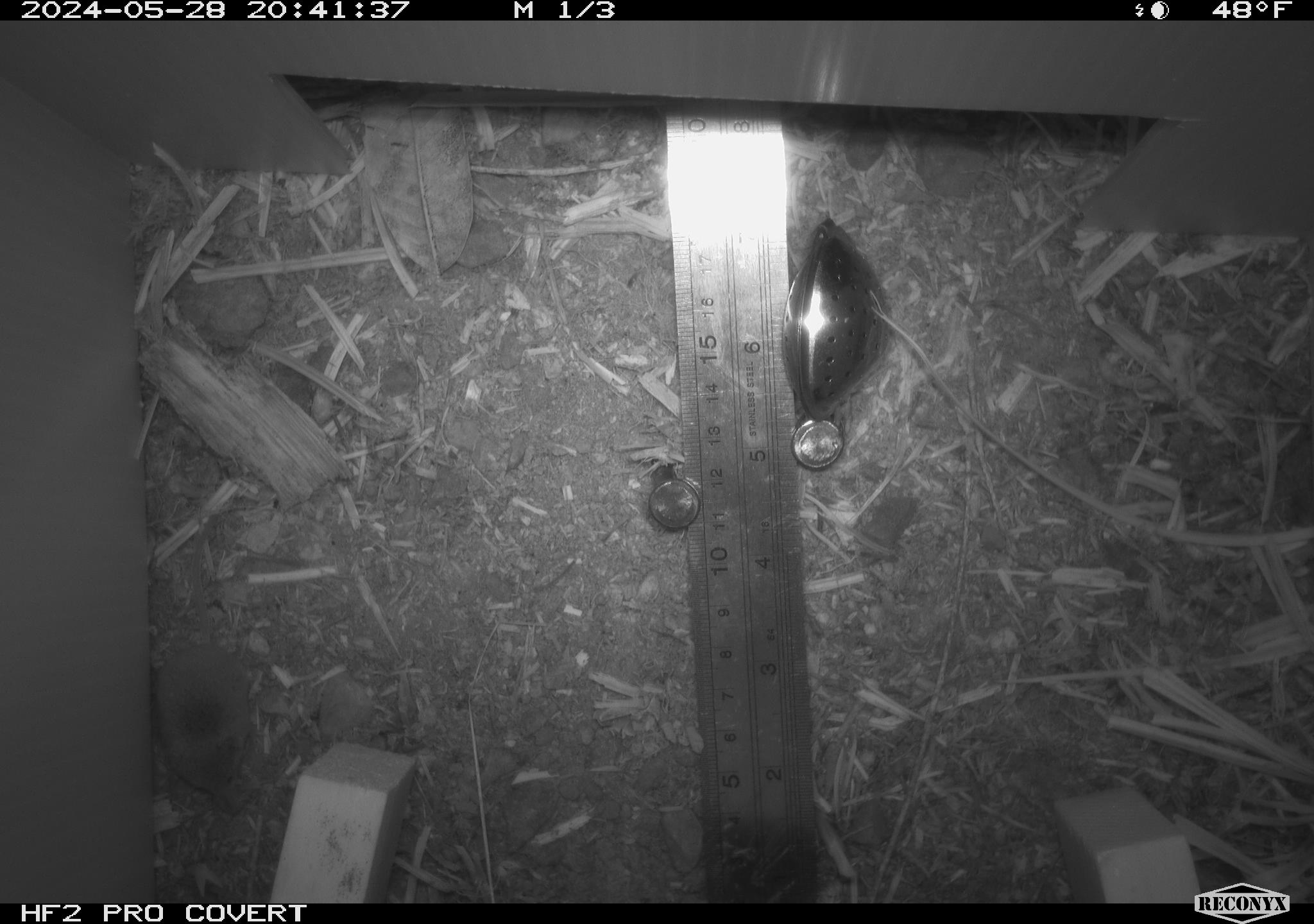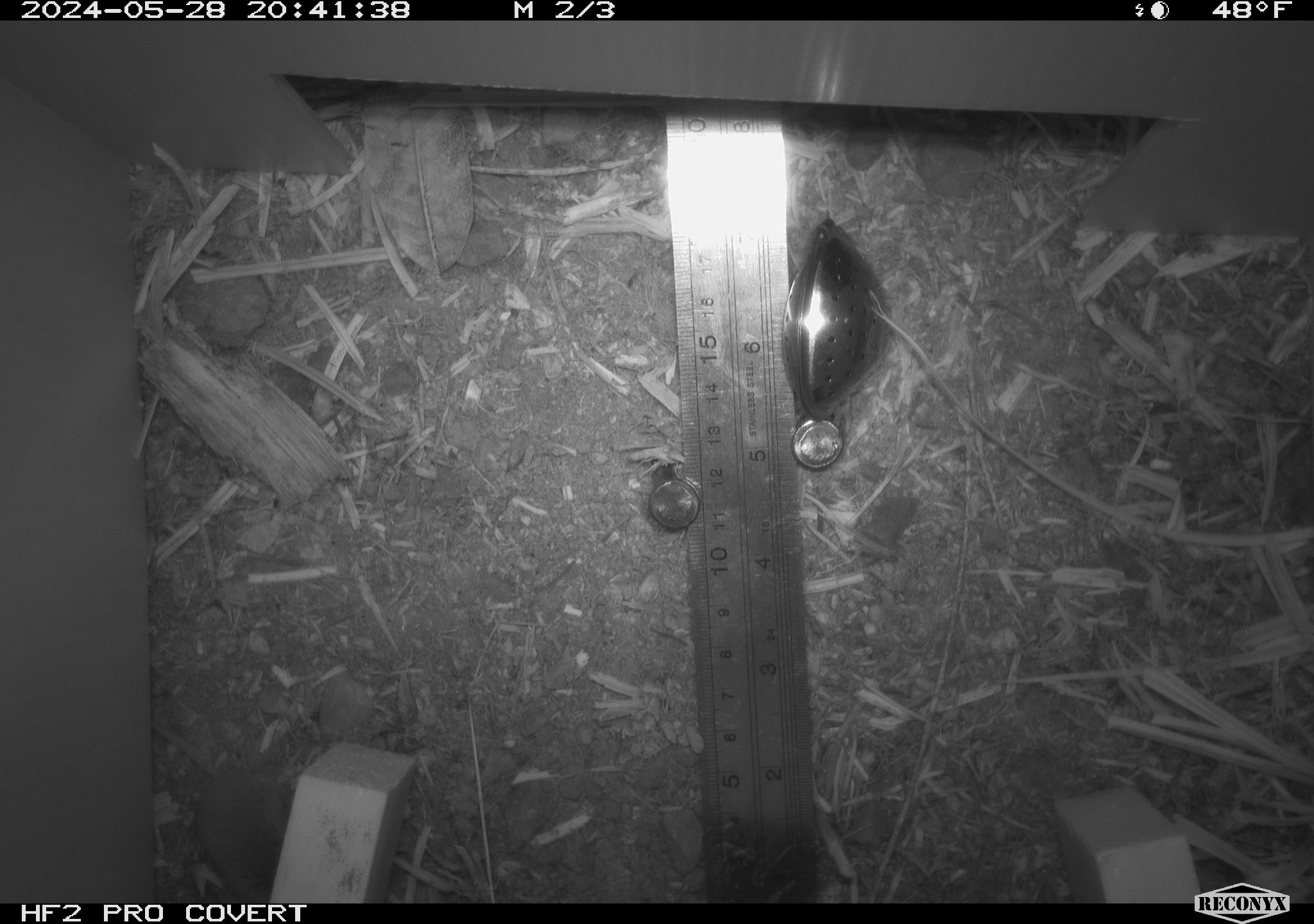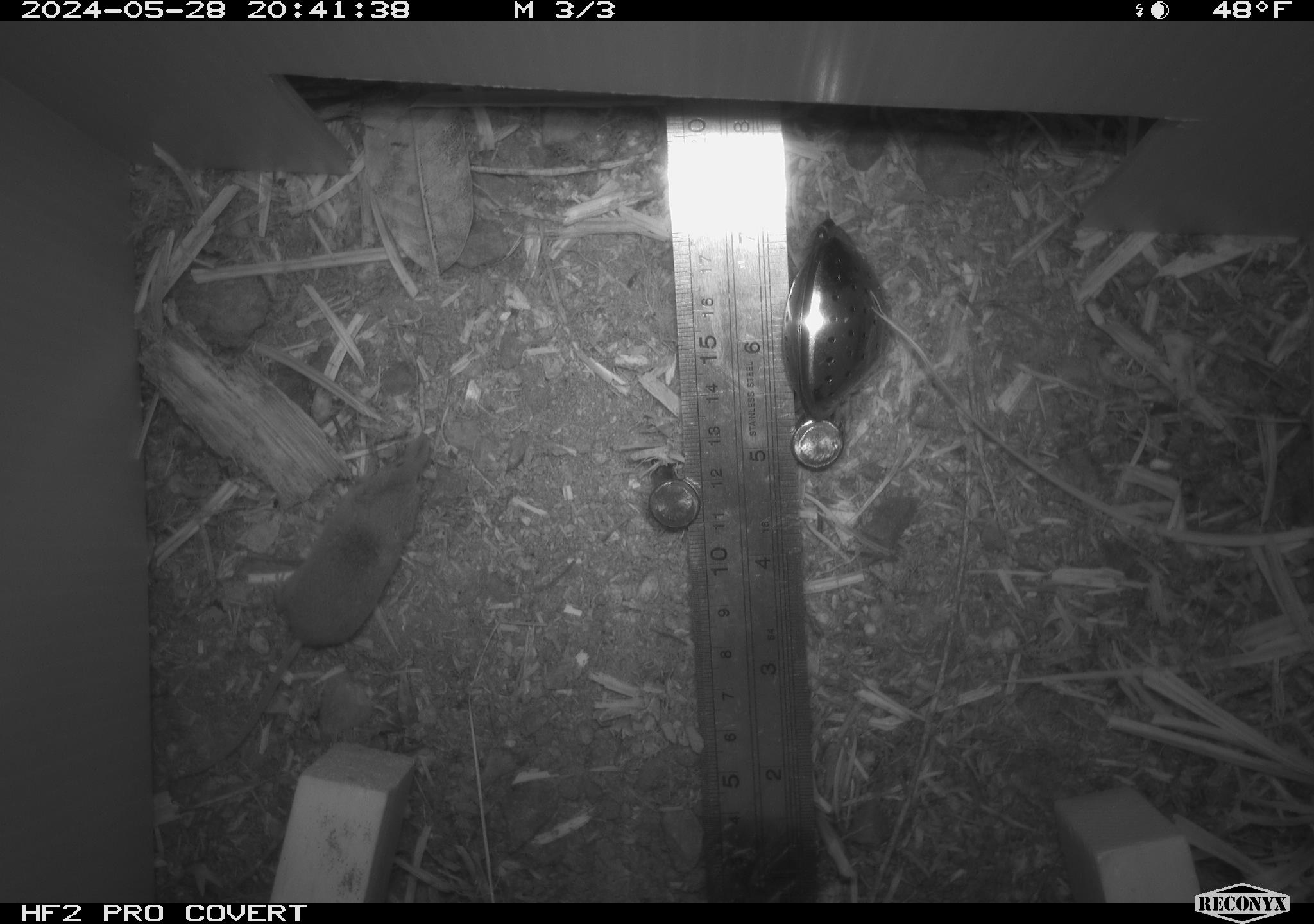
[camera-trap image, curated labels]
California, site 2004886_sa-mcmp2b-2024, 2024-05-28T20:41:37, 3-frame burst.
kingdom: Animalia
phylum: Chordata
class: Mammalia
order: Eulipotyphla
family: Soricidae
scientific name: Soricidae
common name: shrews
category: soricidae family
Soricidae family (shrews) (Soricidae).